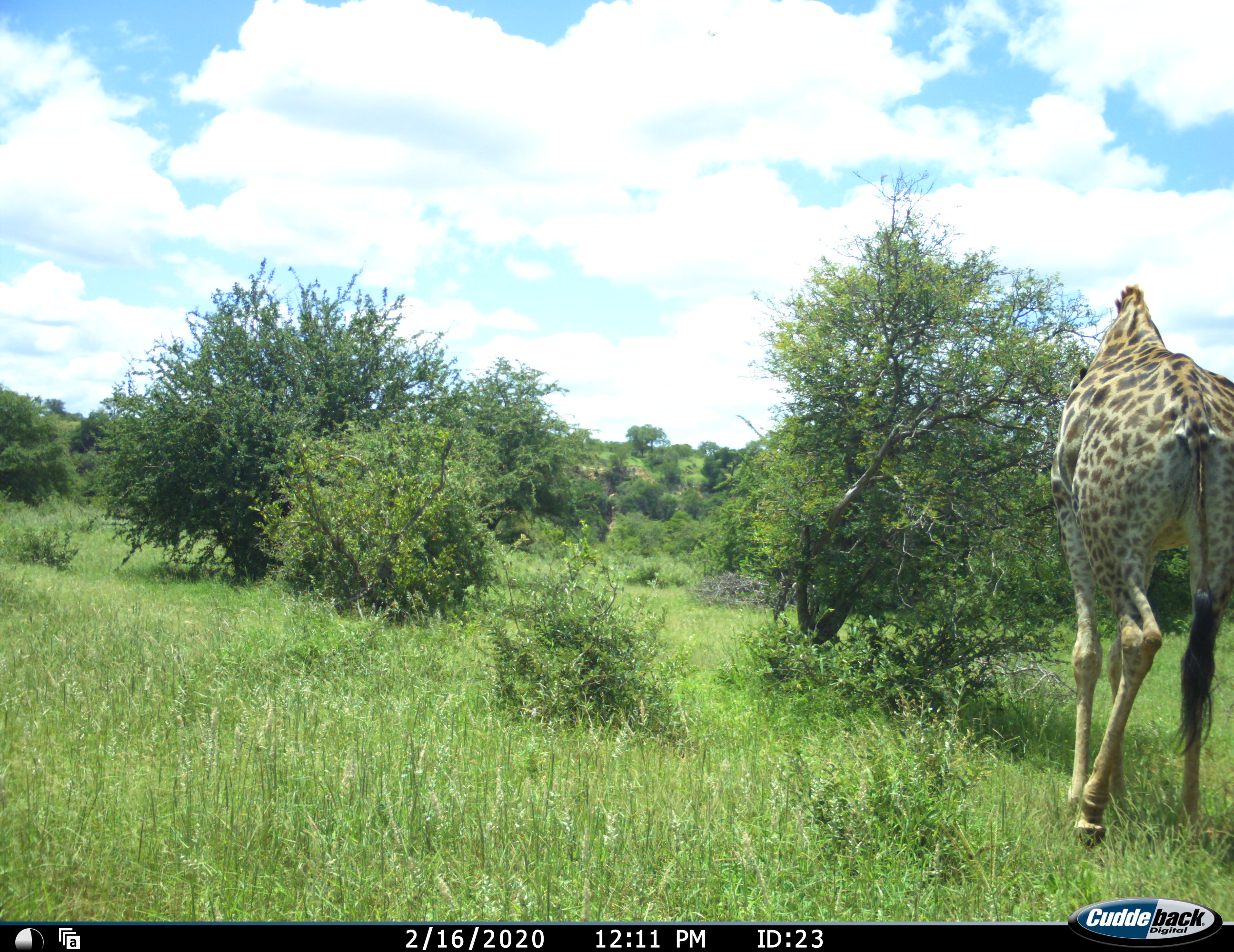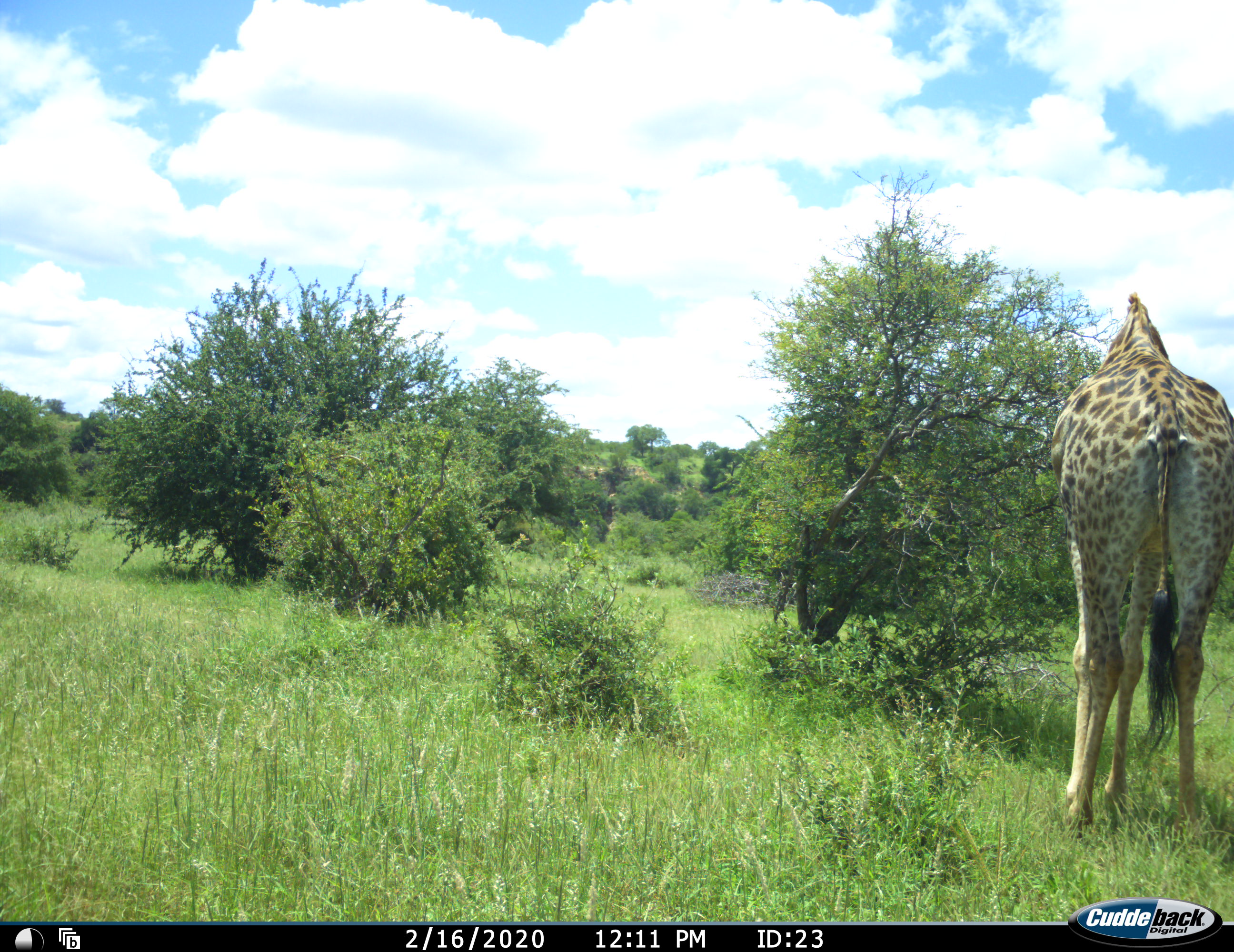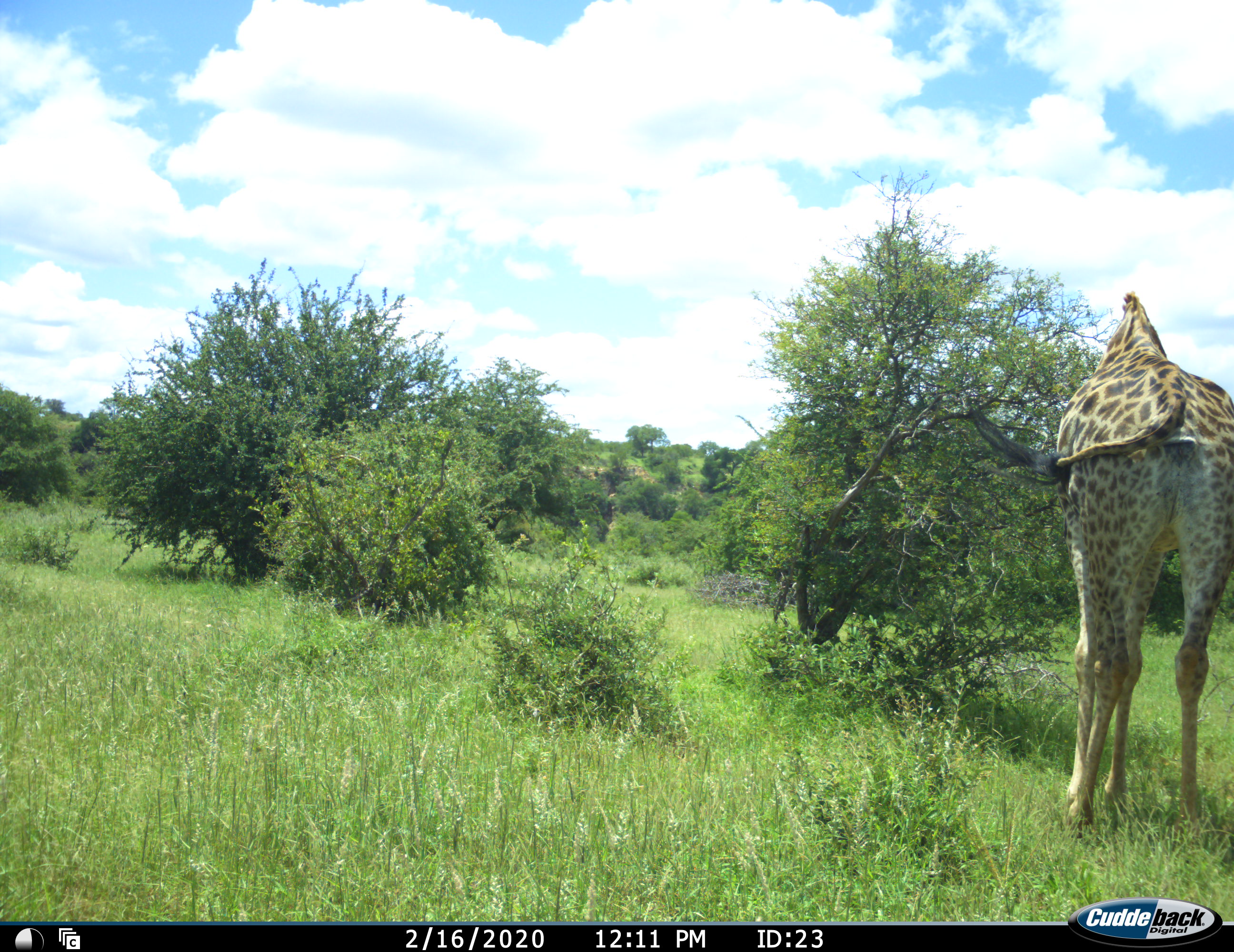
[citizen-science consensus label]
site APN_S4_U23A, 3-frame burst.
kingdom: Animalia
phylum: Chordata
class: Mammalia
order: Artiodactyla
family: Giraffidae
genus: Giraffa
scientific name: Giraffa camelopardalis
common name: giraffe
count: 1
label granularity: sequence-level